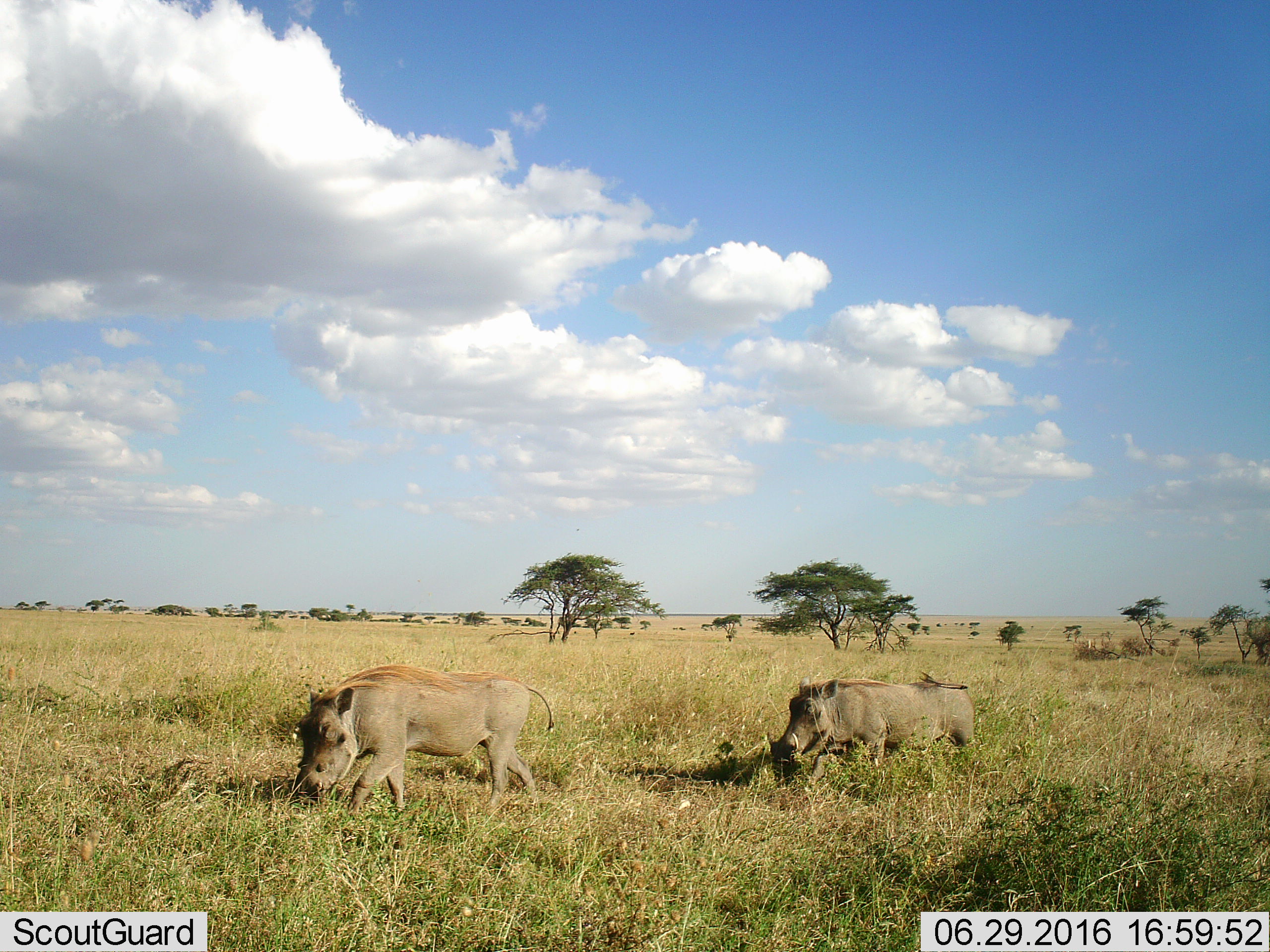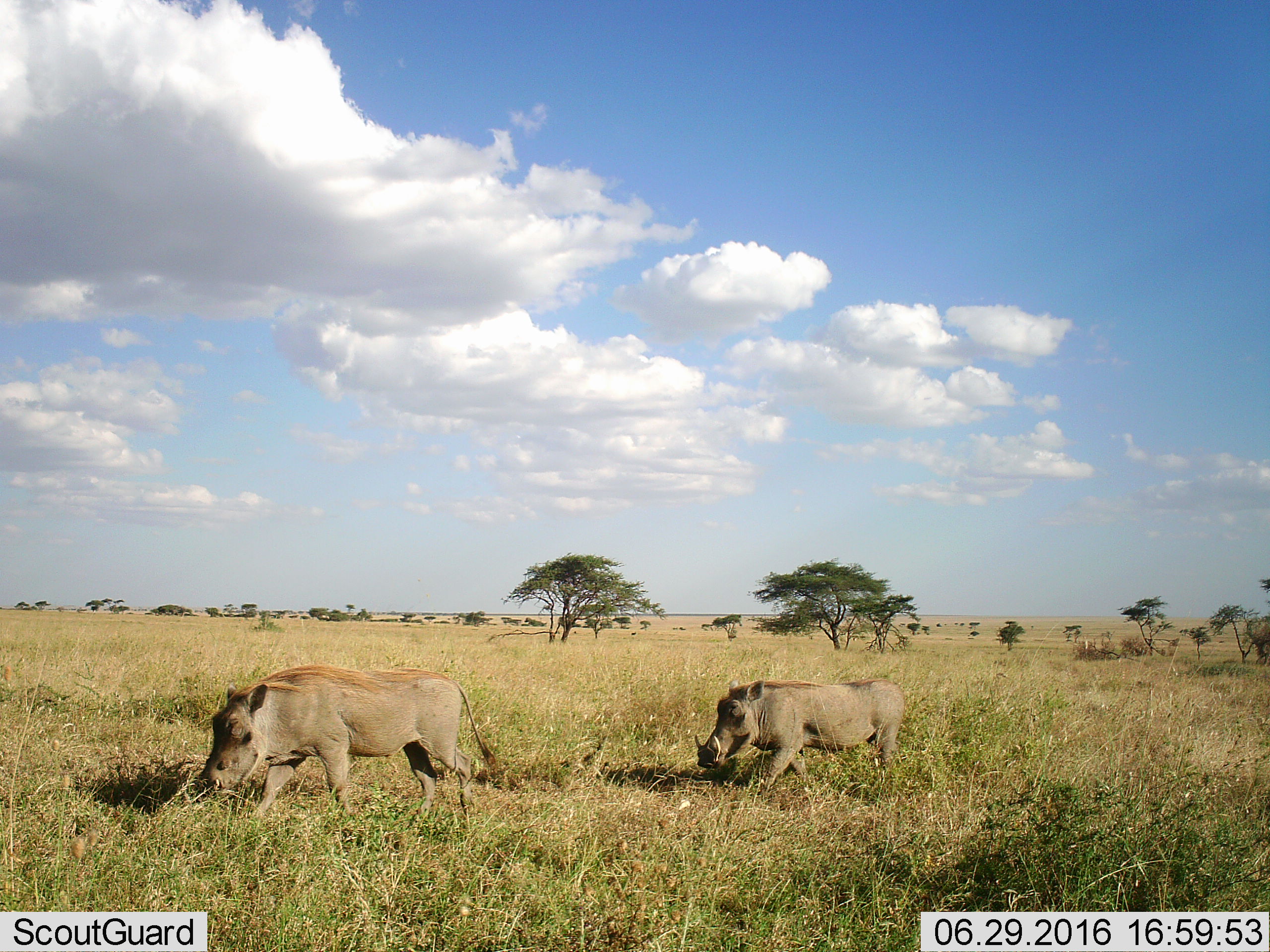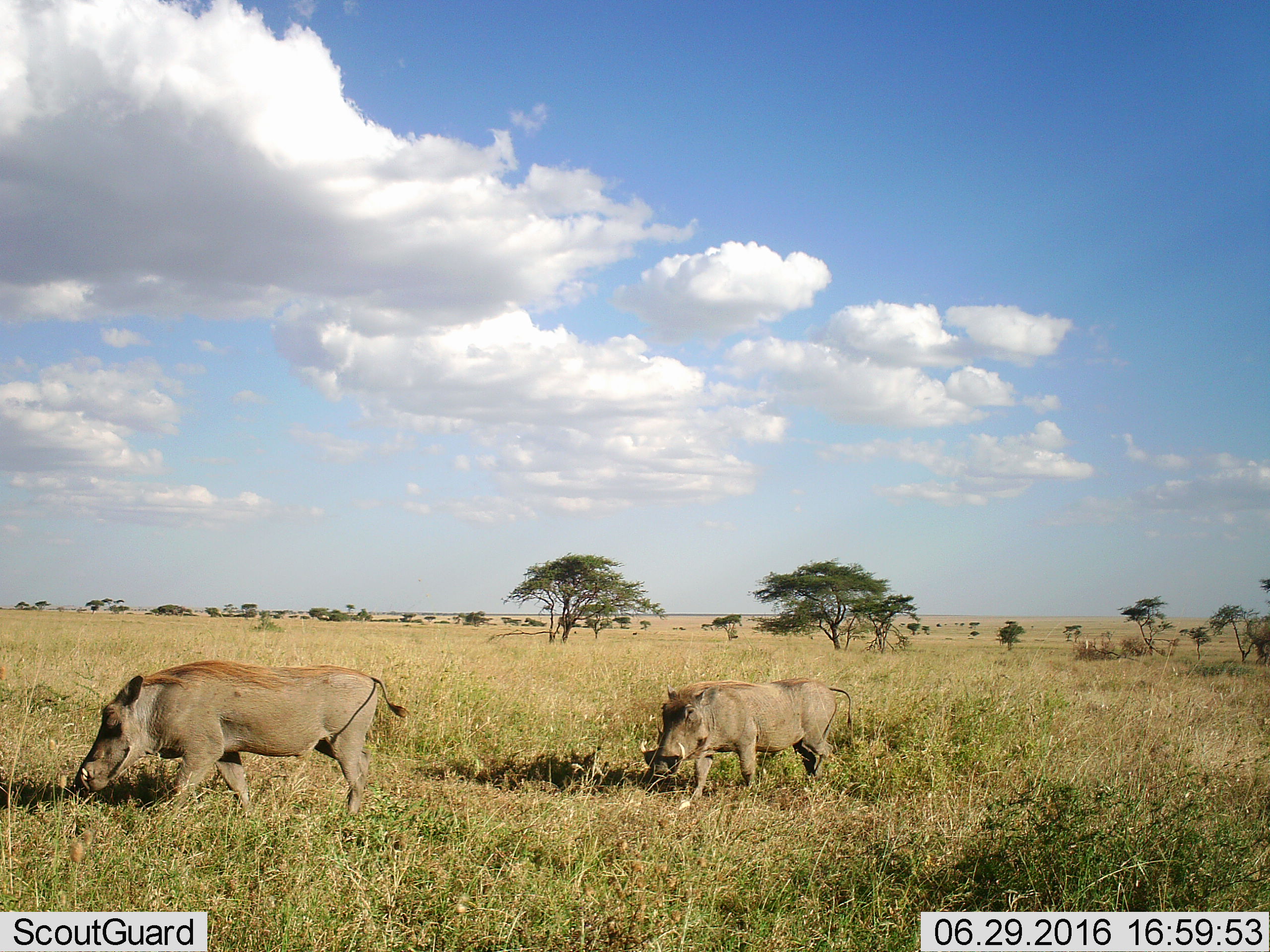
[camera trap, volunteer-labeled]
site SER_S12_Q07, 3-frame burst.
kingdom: Animalia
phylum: Chordata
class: Mammalia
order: Artiodactyla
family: Suidae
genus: Phacochoerus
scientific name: Phacochoerus africanus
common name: warthog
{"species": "warthog (Phacochoerus africanus)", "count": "2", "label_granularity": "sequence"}